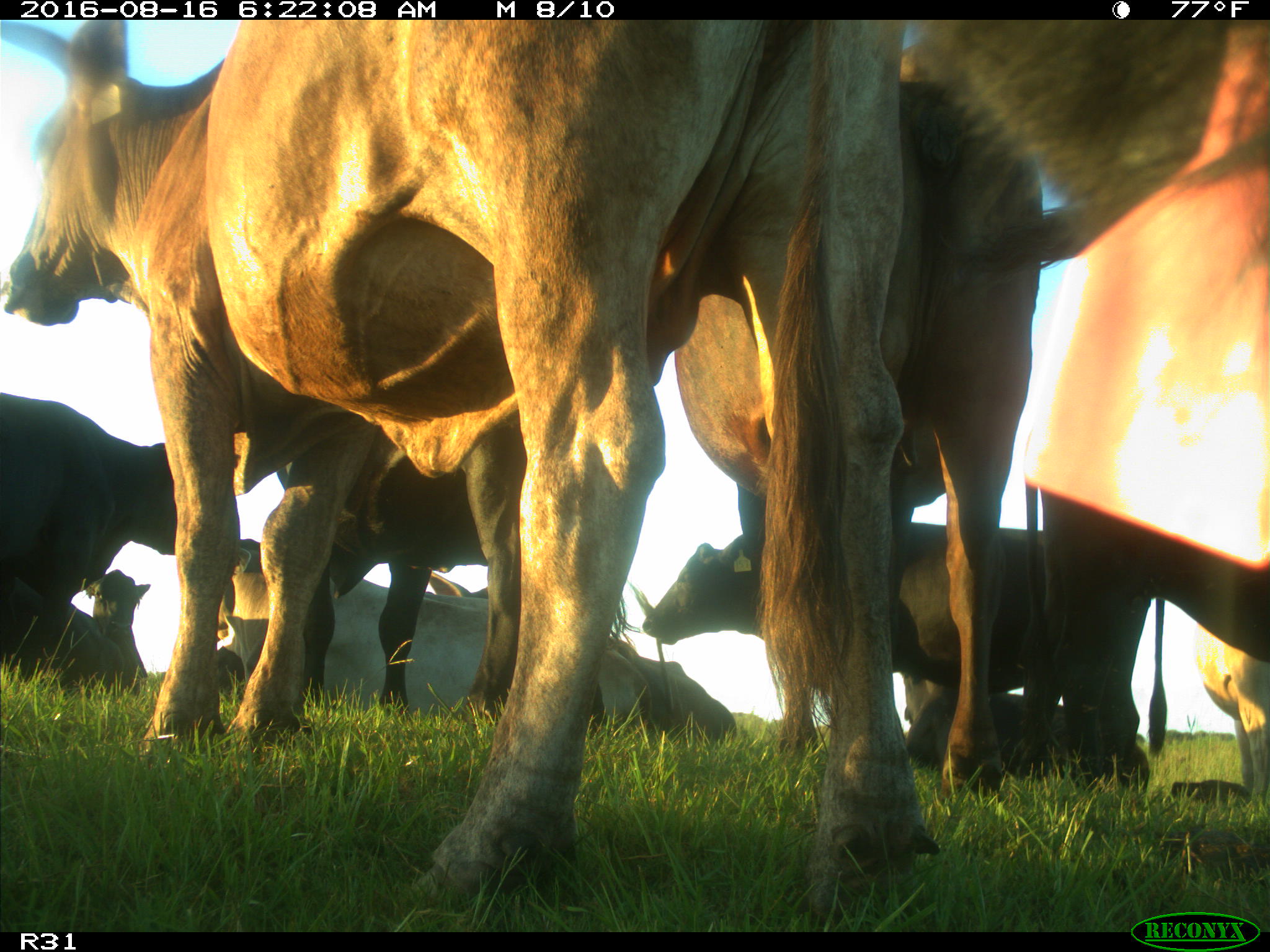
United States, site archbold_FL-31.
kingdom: Animalia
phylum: Chordata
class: Mammalia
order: Artiodactyla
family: Bovidae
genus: Bos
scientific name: Bos taurus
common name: domestic cow